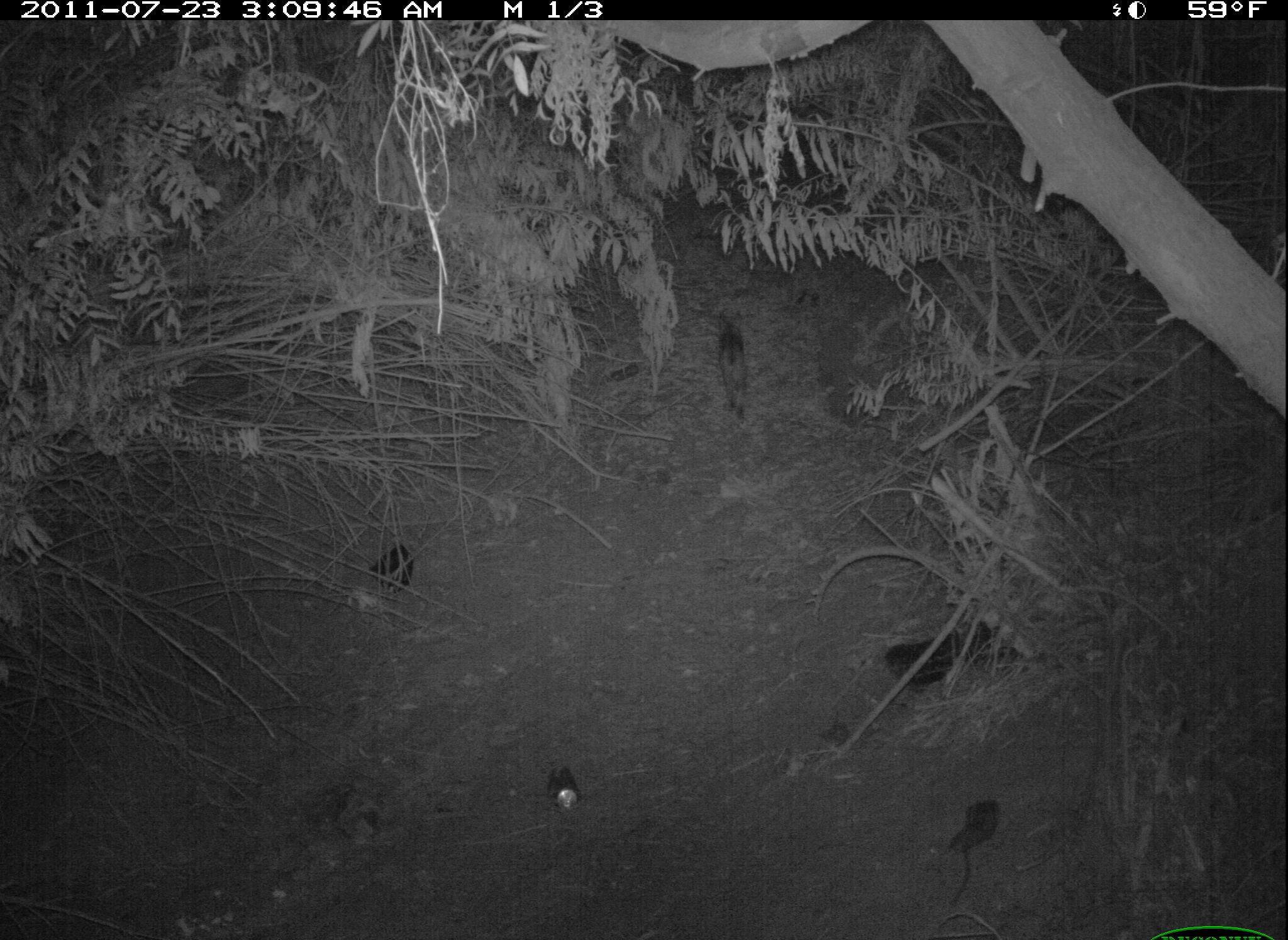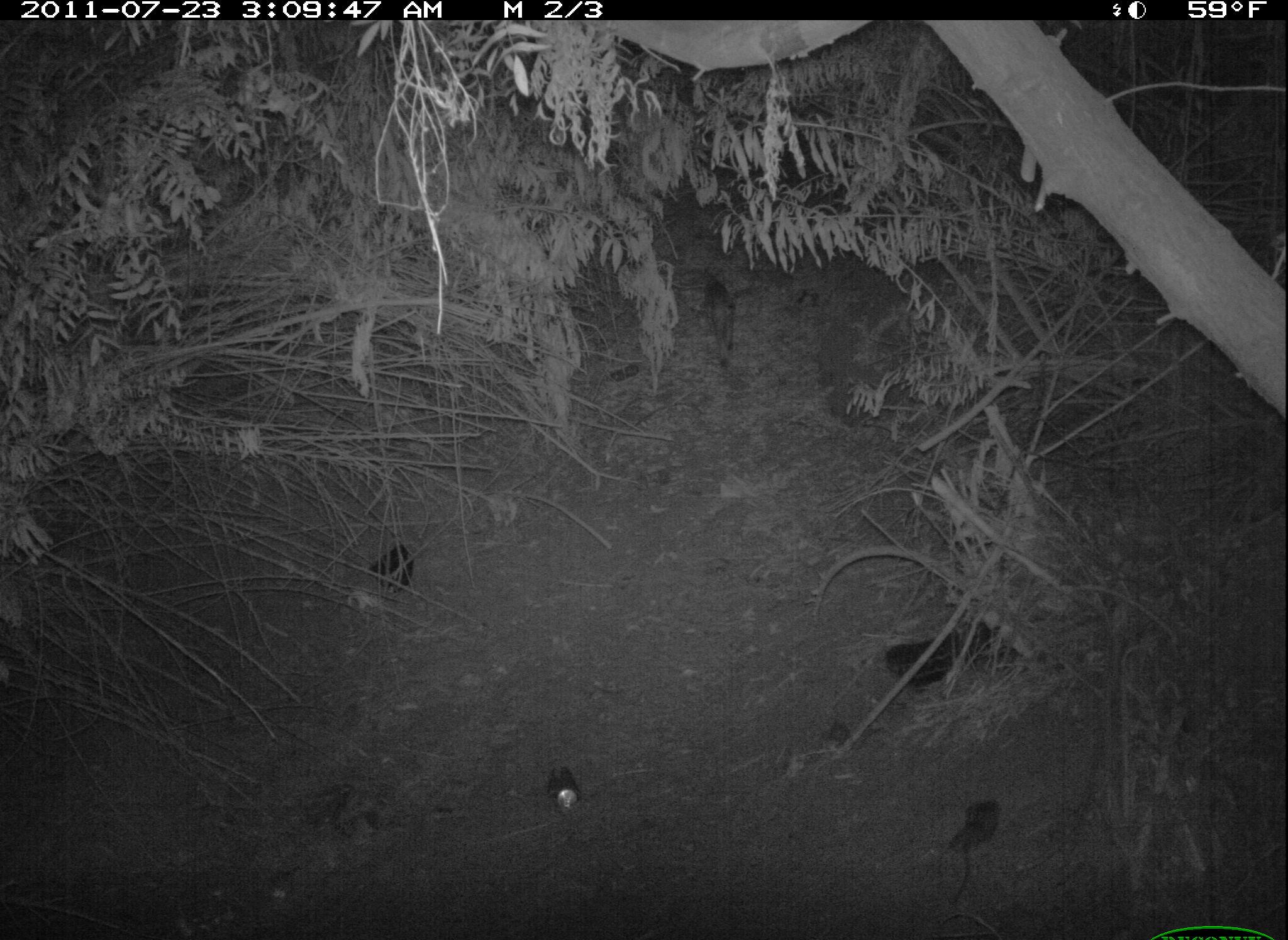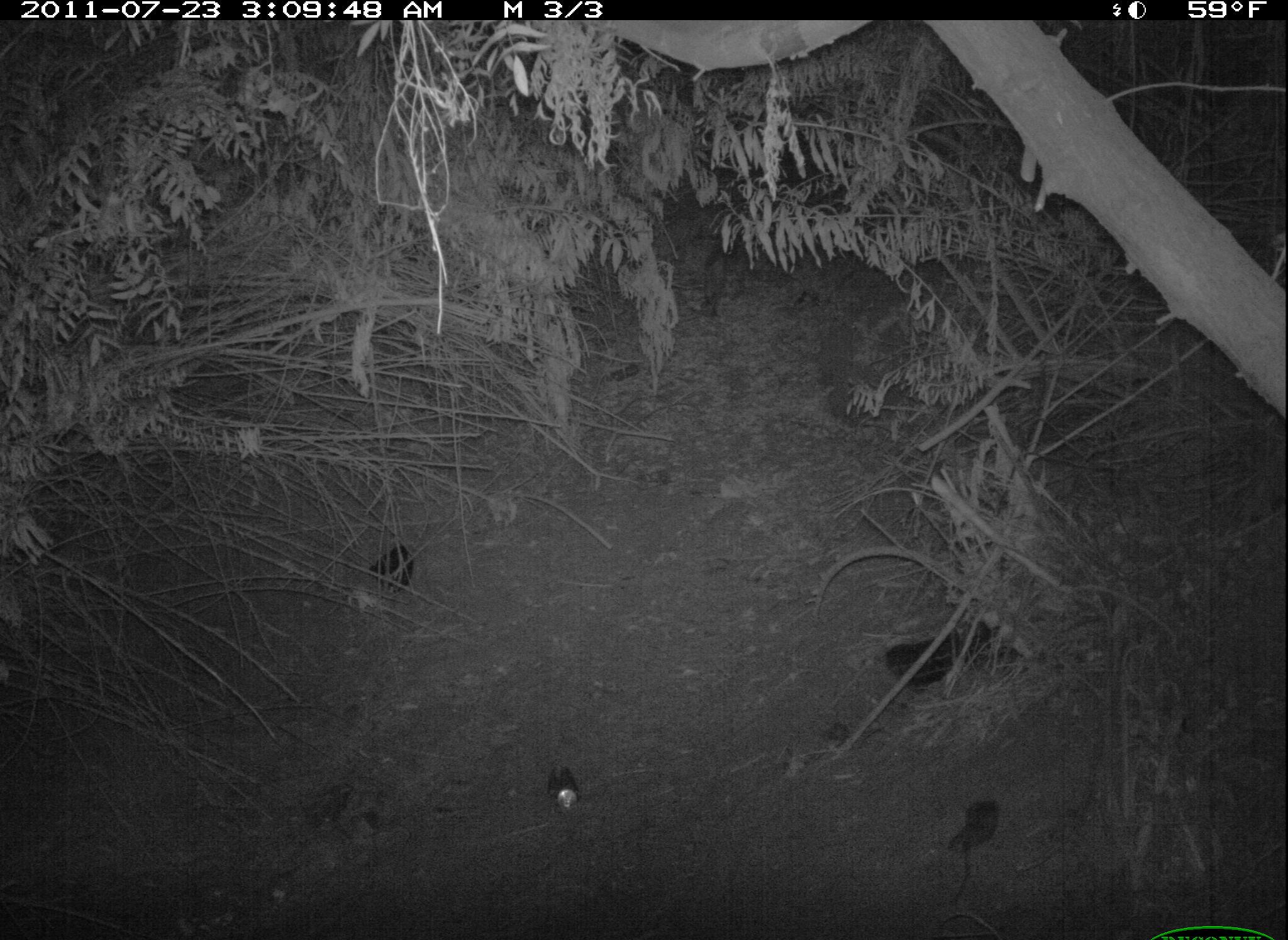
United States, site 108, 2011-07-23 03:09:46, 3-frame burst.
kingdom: Animalia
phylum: Chordata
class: Mammalia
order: Carnivora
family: Felidae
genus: Lynx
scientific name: Lynx rufus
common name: bobcat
Bobcat (Lynx rufus).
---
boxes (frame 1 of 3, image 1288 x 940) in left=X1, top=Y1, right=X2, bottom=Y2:
bobcat: left=713, top=309, right=758, bottom=424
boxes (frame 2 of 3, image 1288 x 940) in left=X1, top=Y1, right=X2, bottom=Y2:
bobcat: left=697, top=258, right=745, bottom=375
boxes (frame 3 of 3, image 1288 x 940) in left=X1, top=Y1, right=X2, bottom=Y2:
bobcat: left=694, top=211, right=774, bottom=324